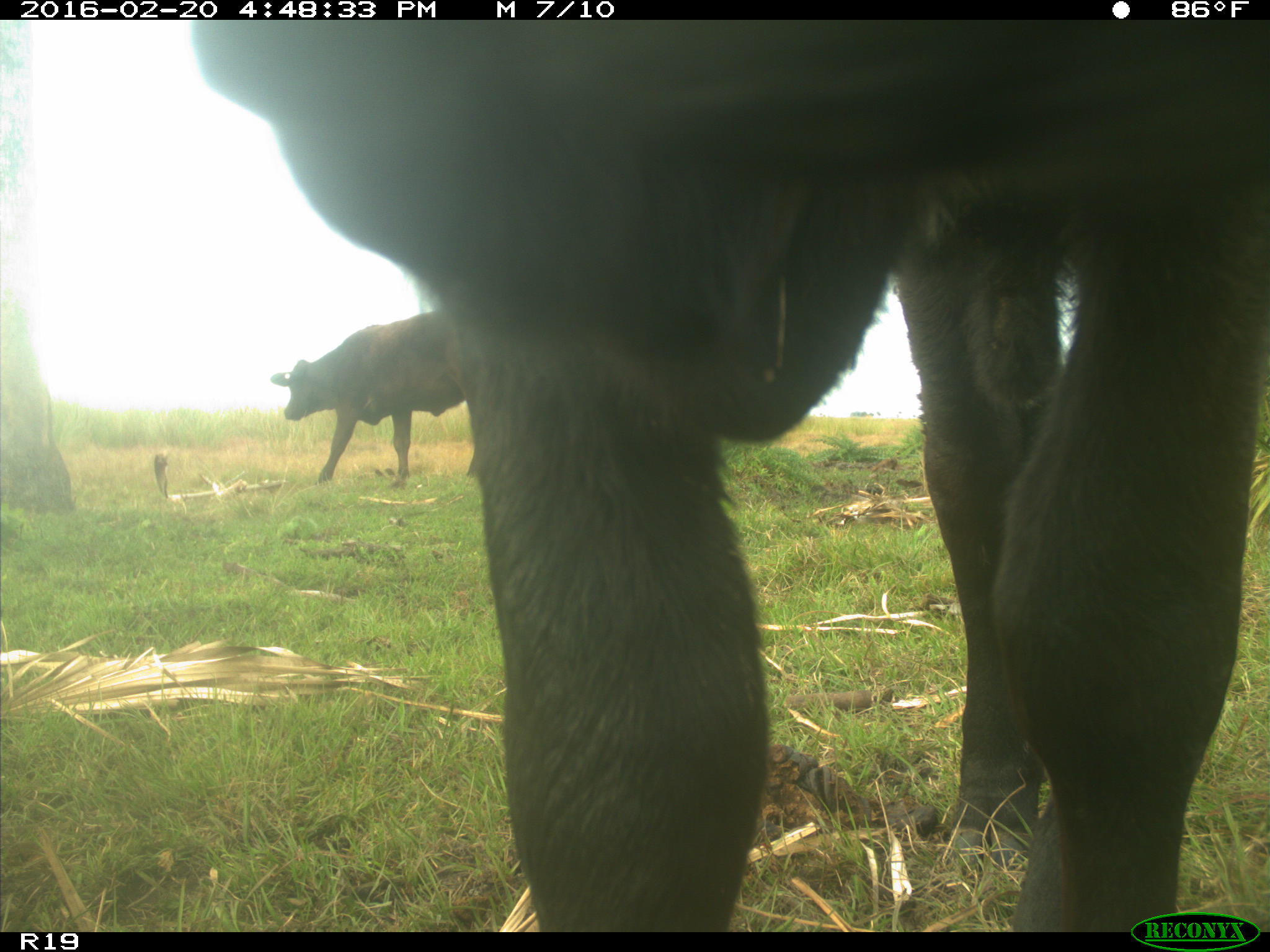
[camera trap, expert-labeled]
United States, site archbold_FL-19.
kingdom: Animalia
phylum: Chordata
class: Mammalia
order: Artiodactyla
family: Bovidae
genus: Bos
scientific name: Bos taurus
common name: domestic cow